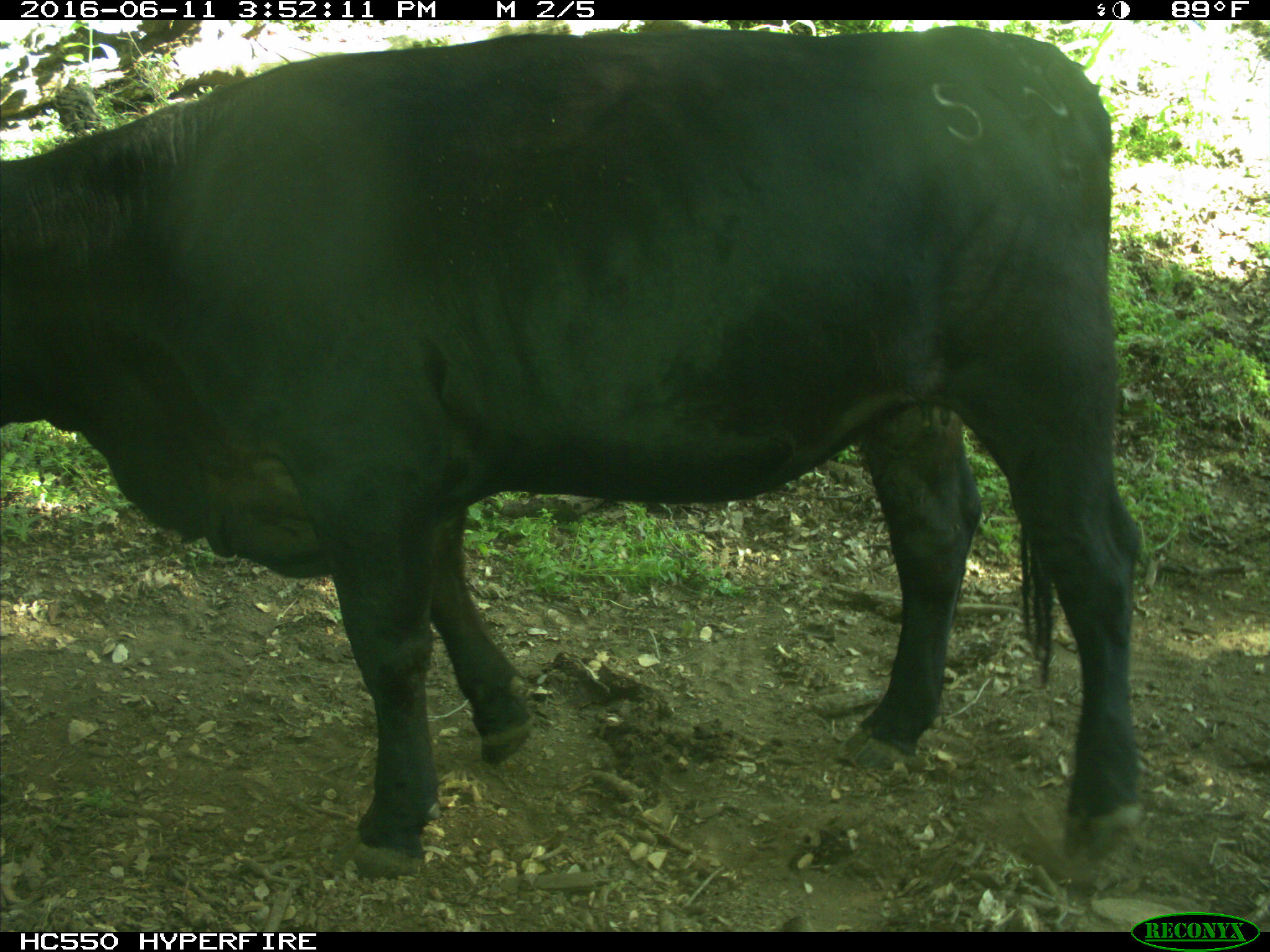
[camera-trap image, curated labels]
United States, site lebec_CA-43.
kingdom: Animalia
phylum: Chordata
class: Mammalia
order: Artiodactyla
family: Bovidae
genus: Bos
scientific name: Bos taurus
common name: domestic cow